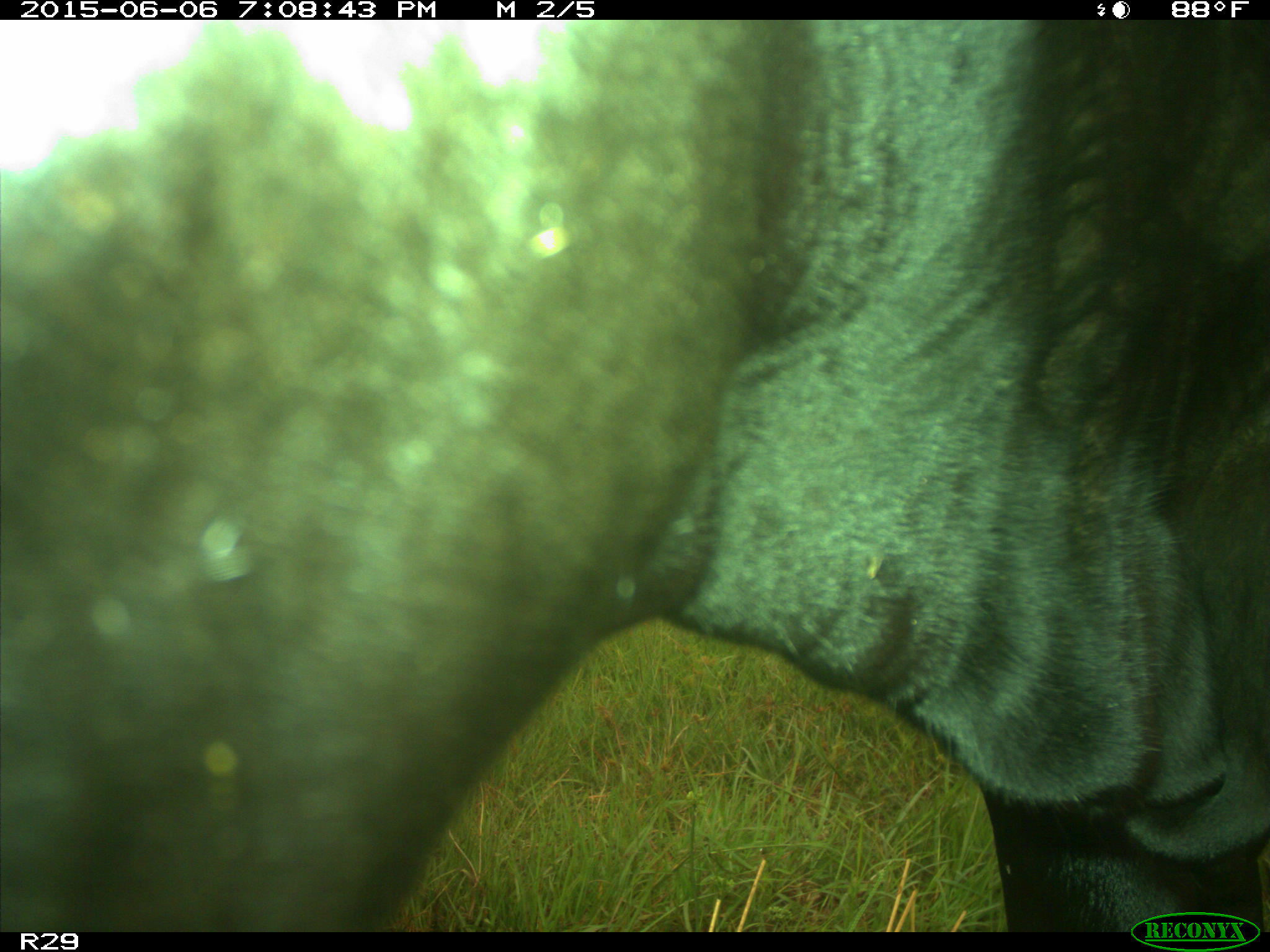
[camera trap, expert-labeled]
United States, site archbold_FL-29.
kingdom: Animalia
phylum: Chordata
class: Mammalia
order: Artiodactyla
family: Bovidae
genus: Bos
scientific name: Bos taurus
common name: domestic cow